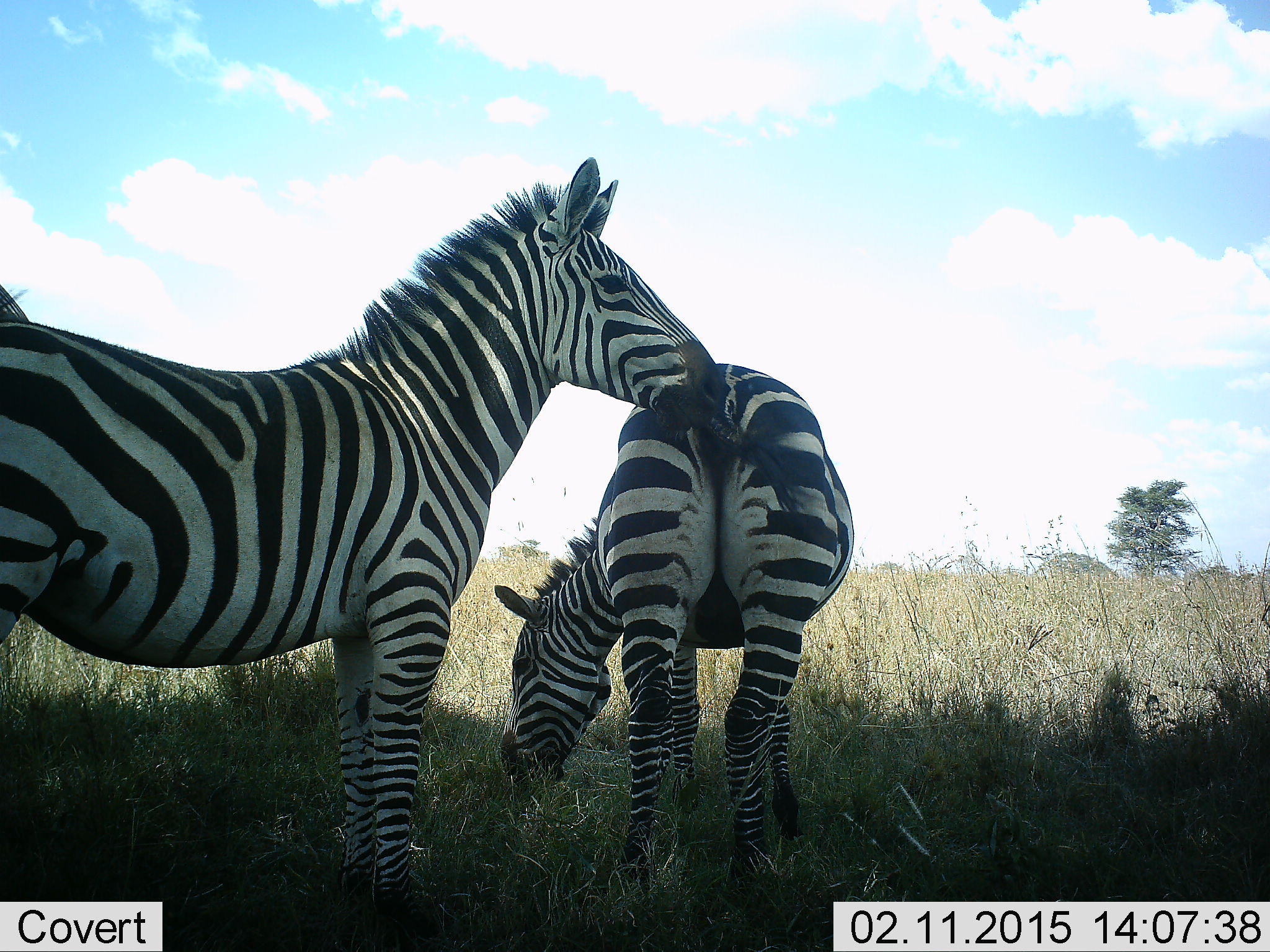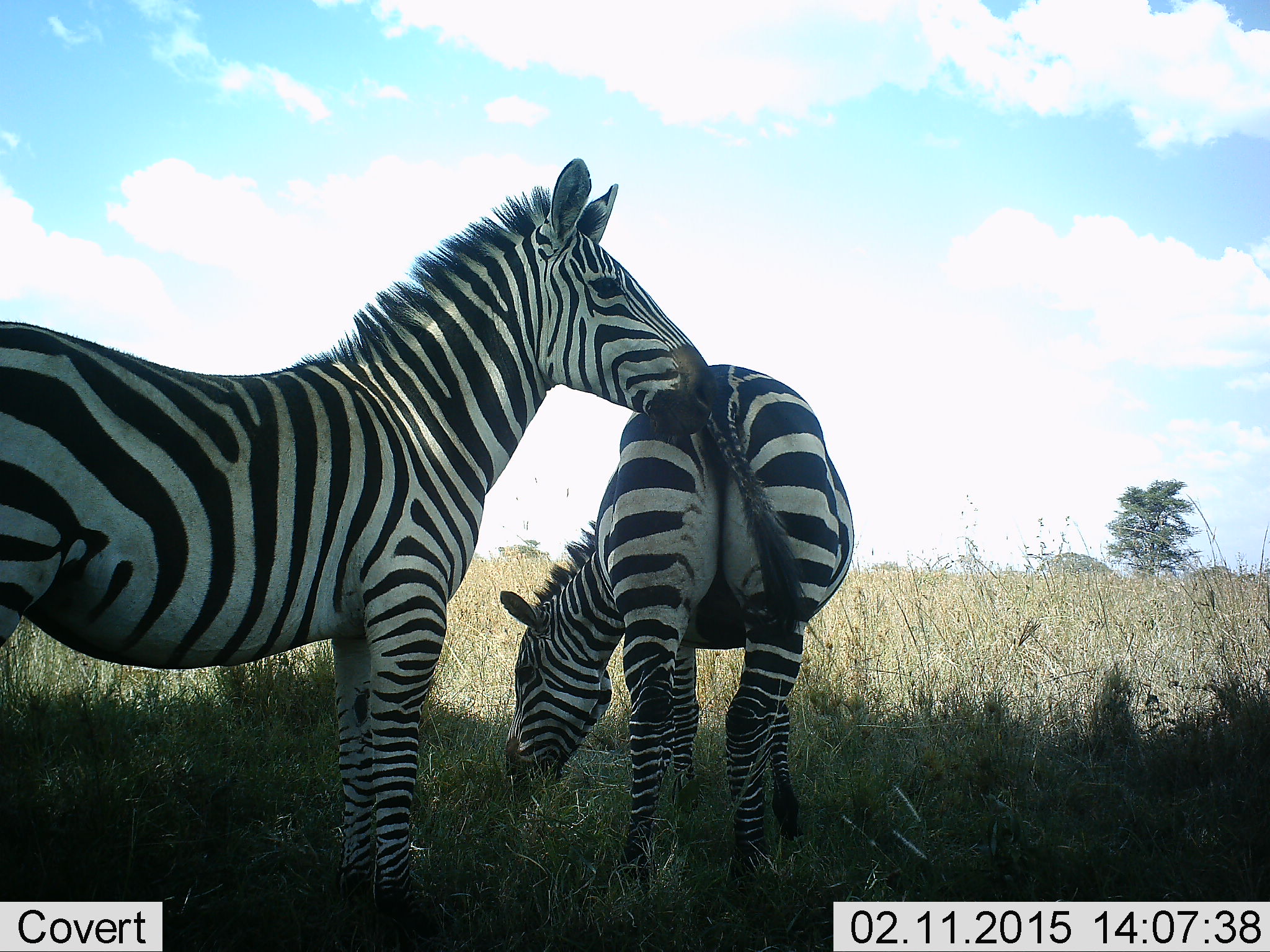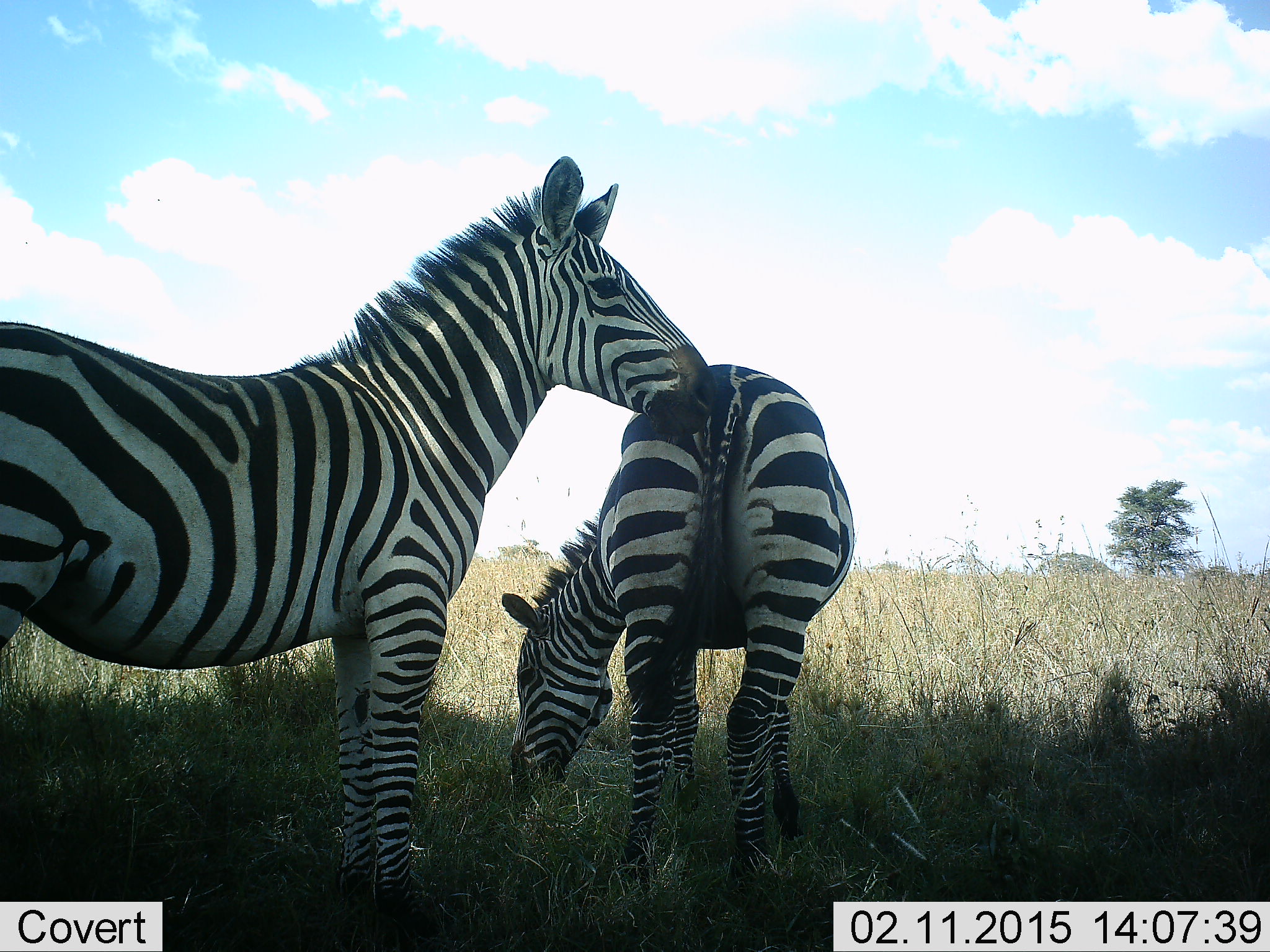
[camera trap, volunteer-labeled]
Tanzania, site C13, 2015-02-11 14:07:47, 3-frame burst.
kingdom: Animalia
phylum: Chordata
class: Mammalia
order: Perissodactyla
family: Equidae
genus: Equus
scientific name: Equus quagga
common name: plains zebra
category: zebra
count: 2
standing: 100%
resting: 0%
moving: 0%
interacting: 10%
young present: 0%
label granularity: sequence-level